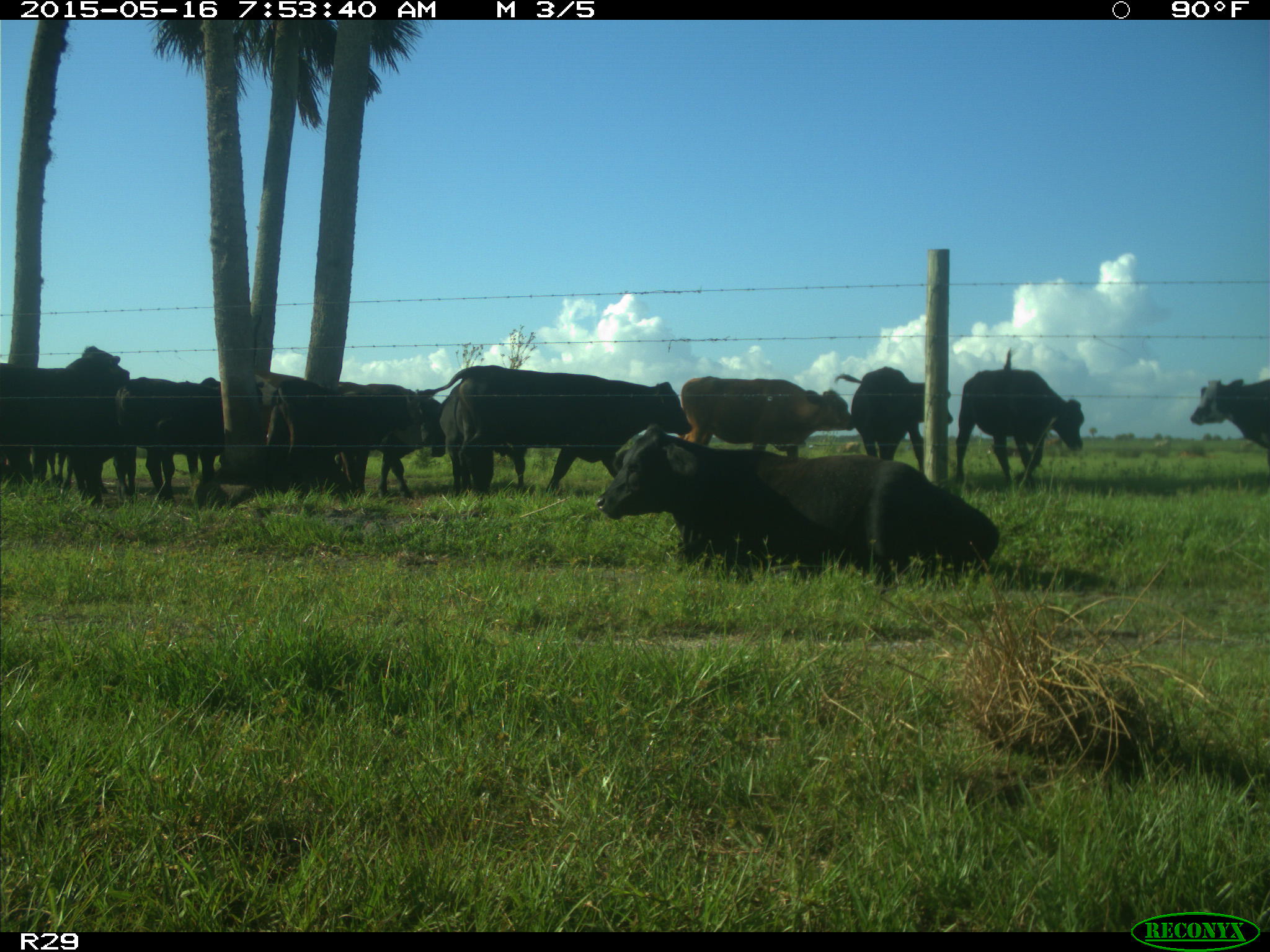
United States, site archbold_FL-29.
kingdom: Animalia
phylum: Chordata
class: Mammalia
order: Artiodactyla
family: Bovidae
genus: Bos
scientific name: Bos taurus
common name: domestic cow